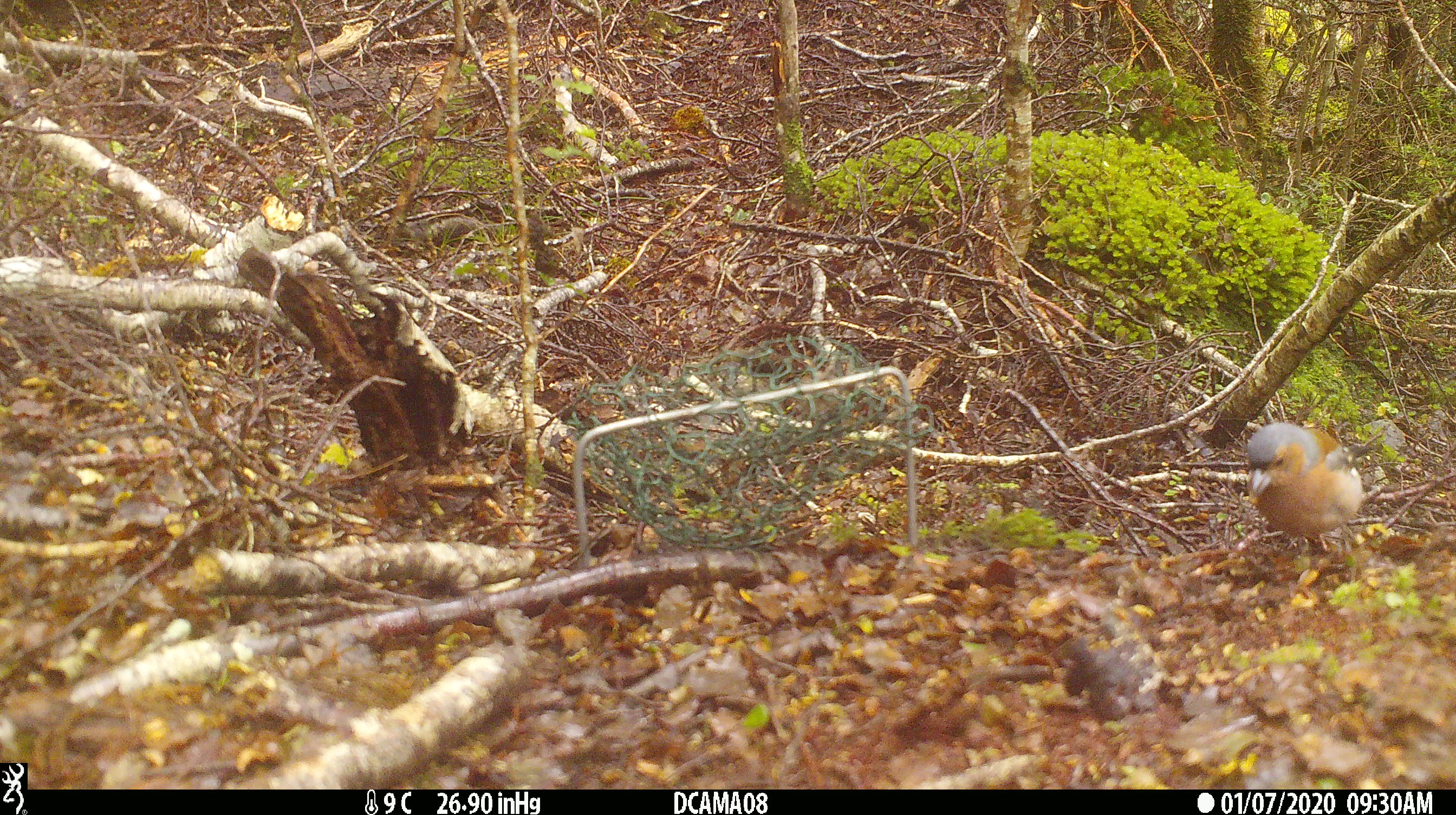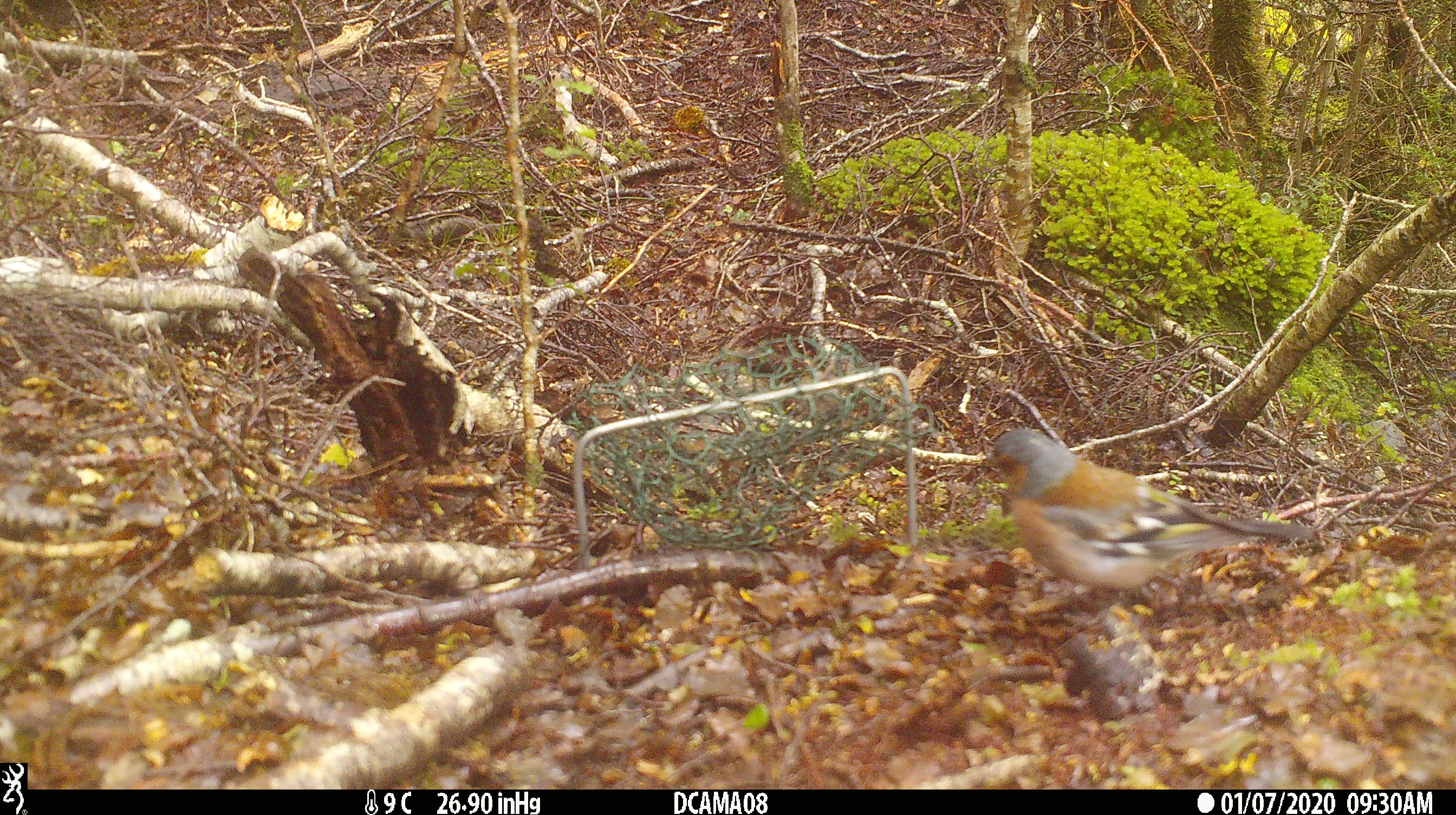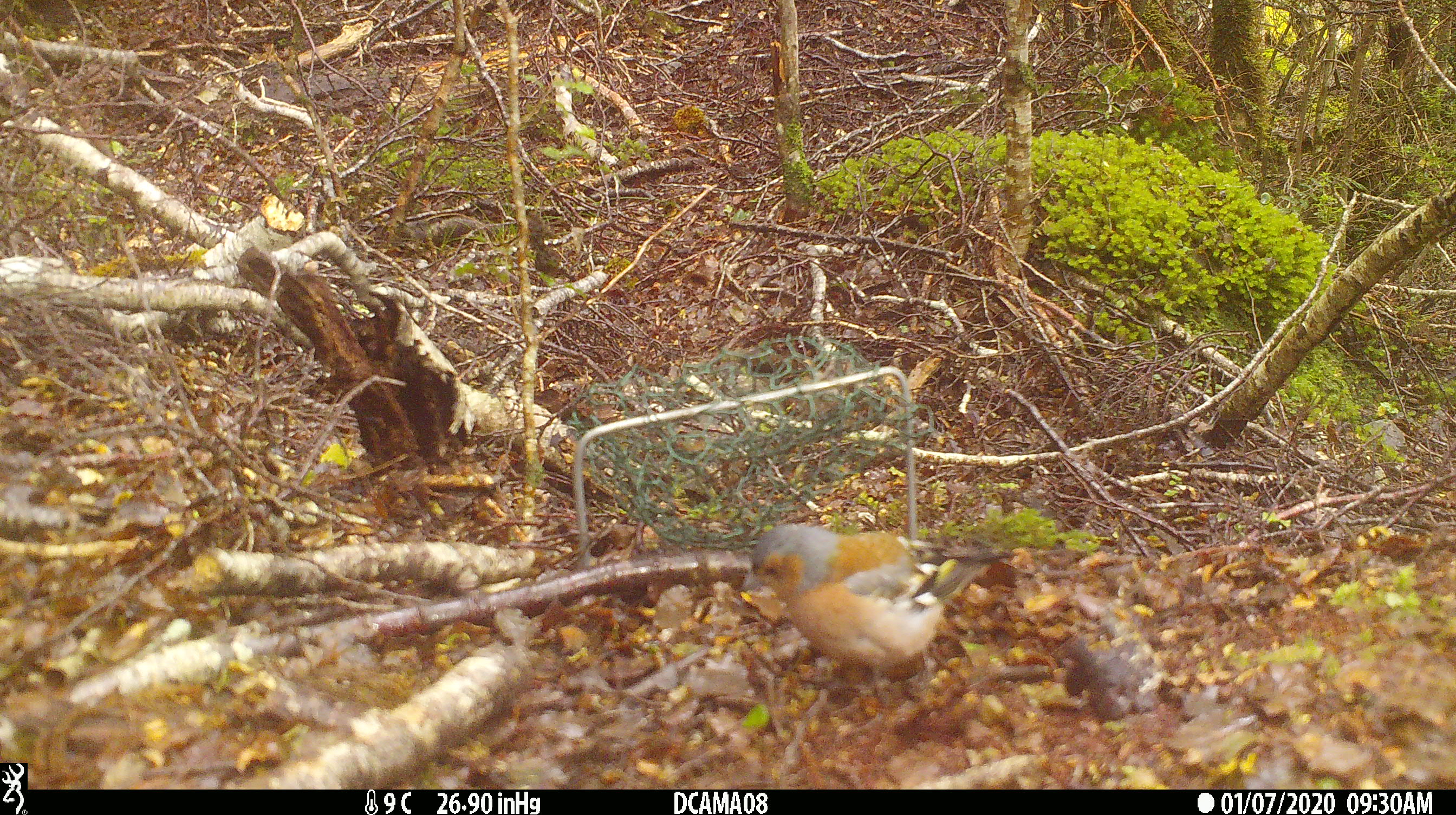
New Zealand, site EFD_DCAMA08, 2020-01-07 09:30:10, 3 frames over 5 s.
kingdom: Animalia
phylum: Chordata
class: Aves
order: Passeriformes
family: Fringillidae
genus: Fringilla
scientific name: Fringilla coelebs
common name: common chaffinch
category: chaffinch